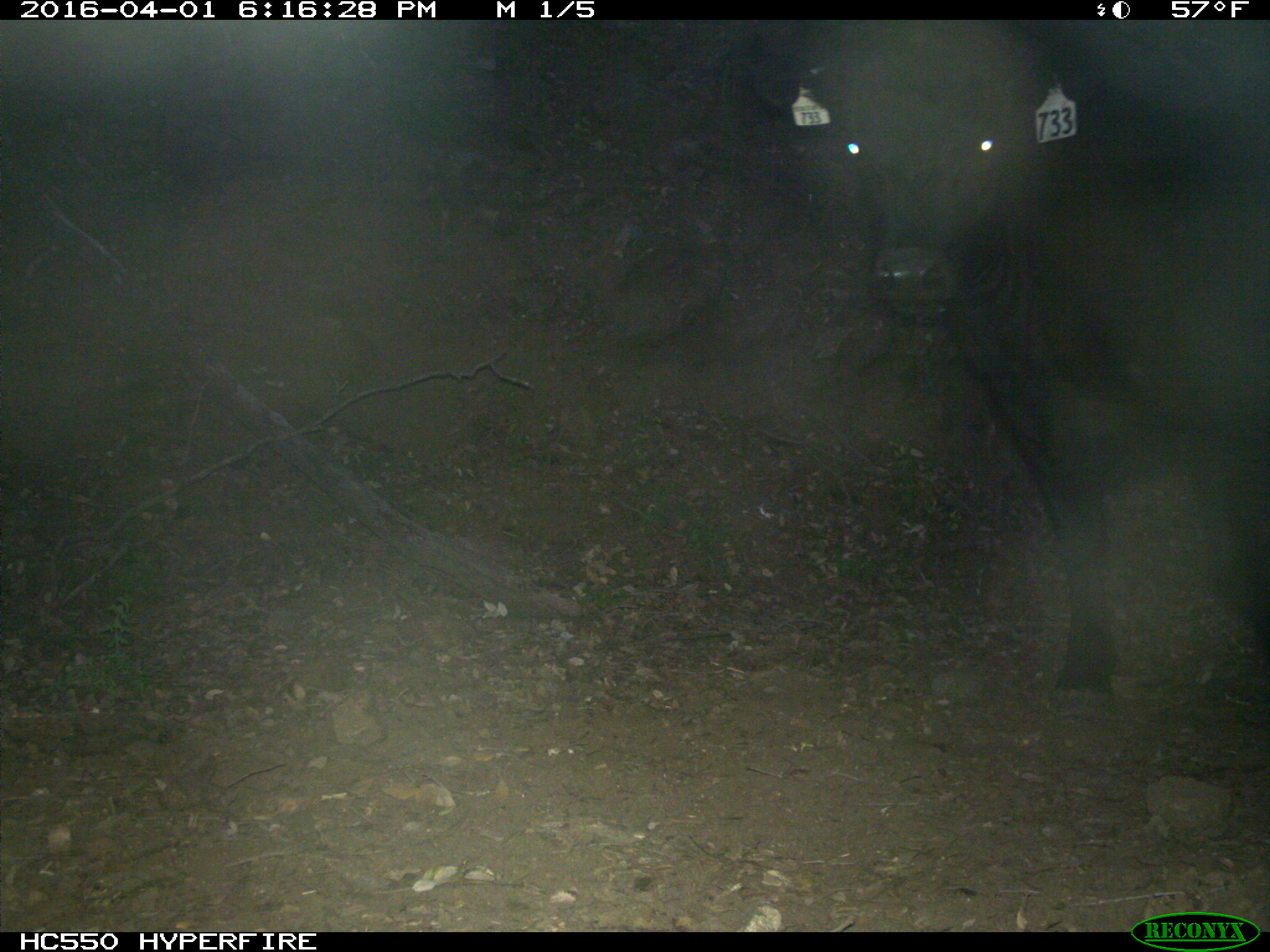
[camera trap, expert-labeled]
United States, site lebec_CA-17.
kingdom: Animalia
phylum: Chordata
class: Mammalia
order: Artiodactyla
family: Bovidae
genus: Bos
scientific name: Bos taurus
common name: domestic cow